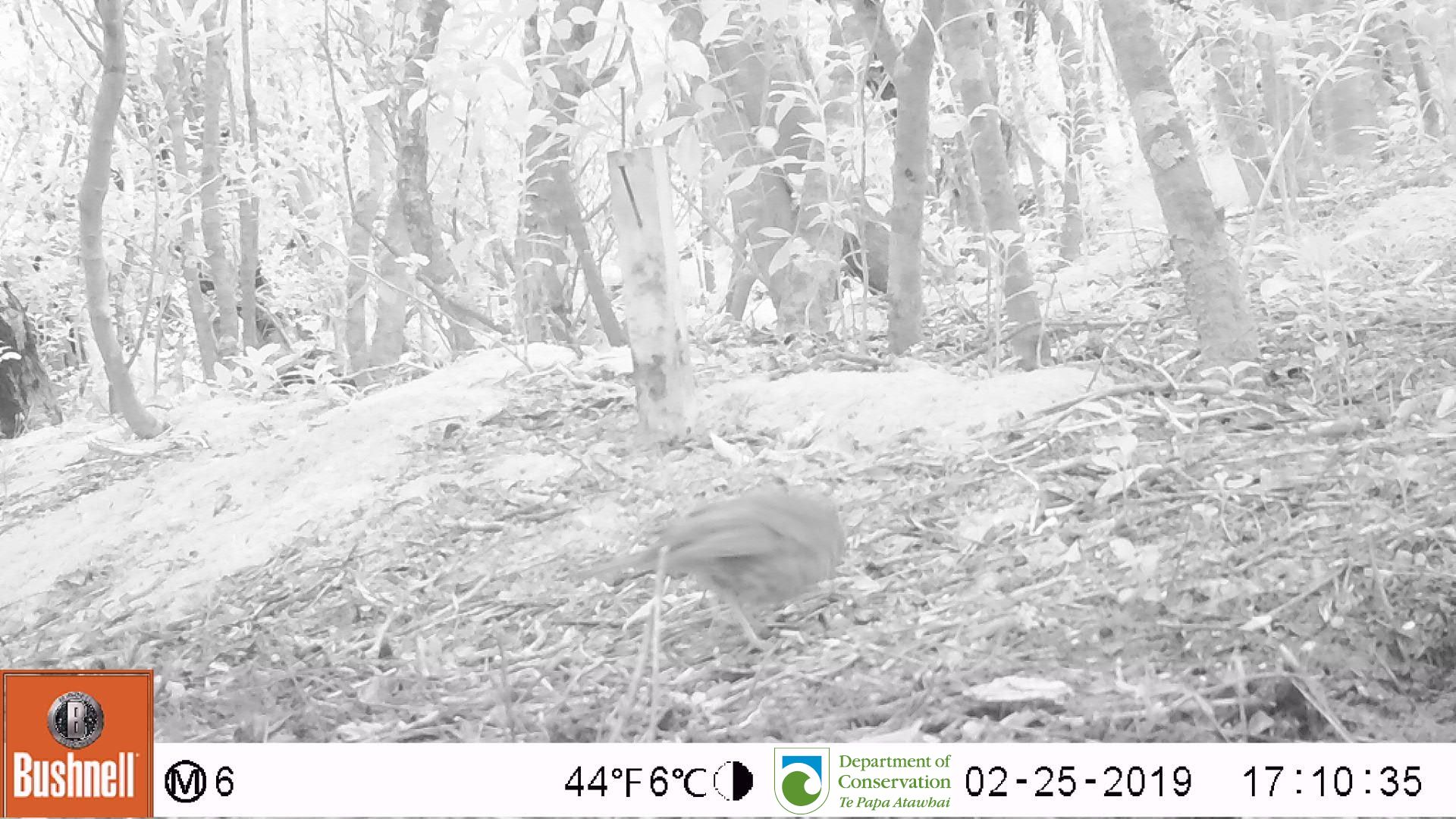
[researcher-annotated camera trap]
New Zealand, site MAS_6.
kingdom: Animalia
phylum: Chordata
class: Aves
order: Passeriformes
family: Turdidae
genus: Turdus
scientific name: Turdus philomelos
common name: song thrush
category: thrush